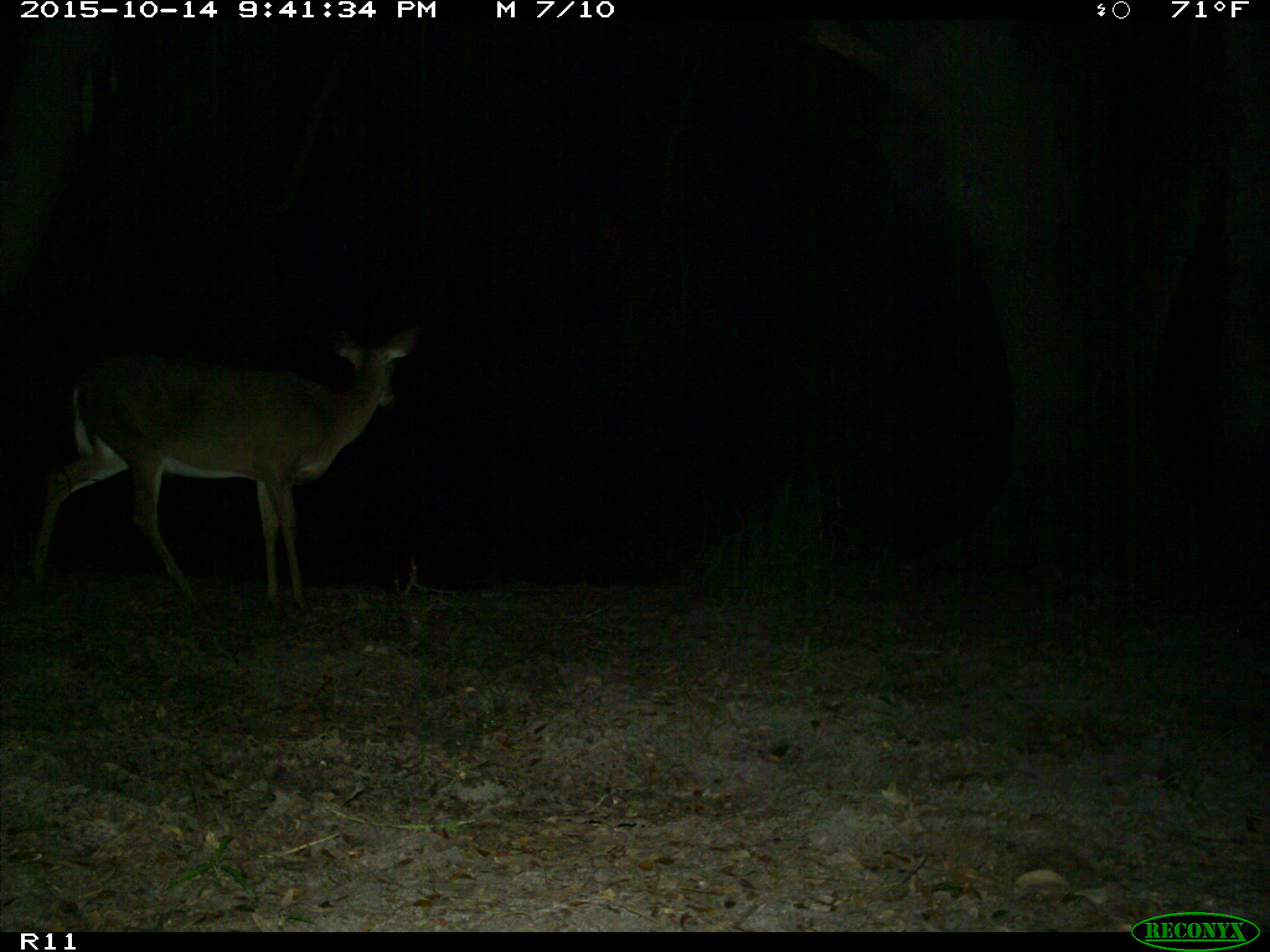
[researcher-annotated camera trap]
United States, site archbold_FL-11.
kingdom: Animalia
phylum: Chordata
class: Mammalia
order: Artiodactyla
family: Cervidae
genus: Odocoileus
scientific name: Odocoileus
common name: deer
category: unidentified deer